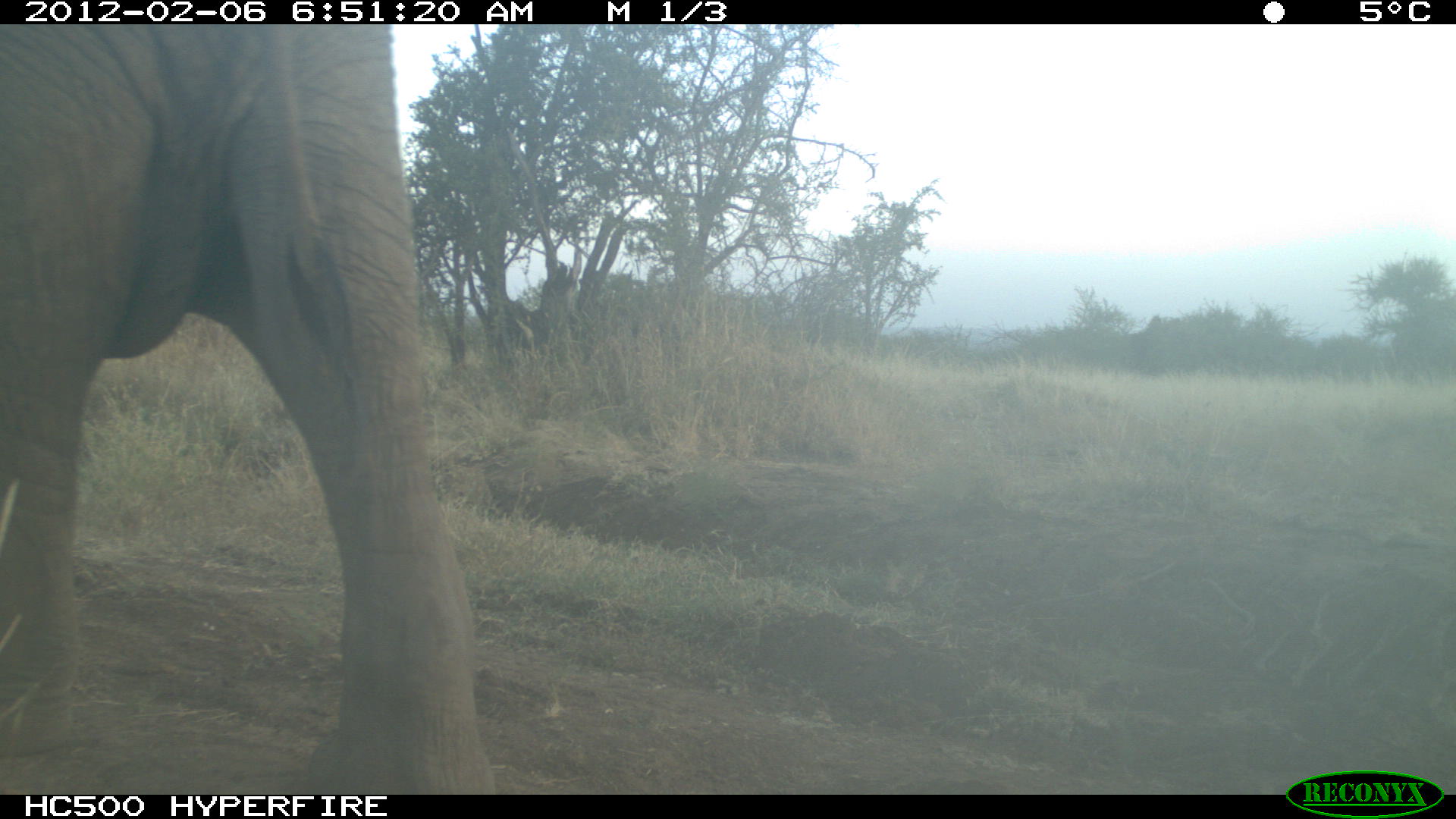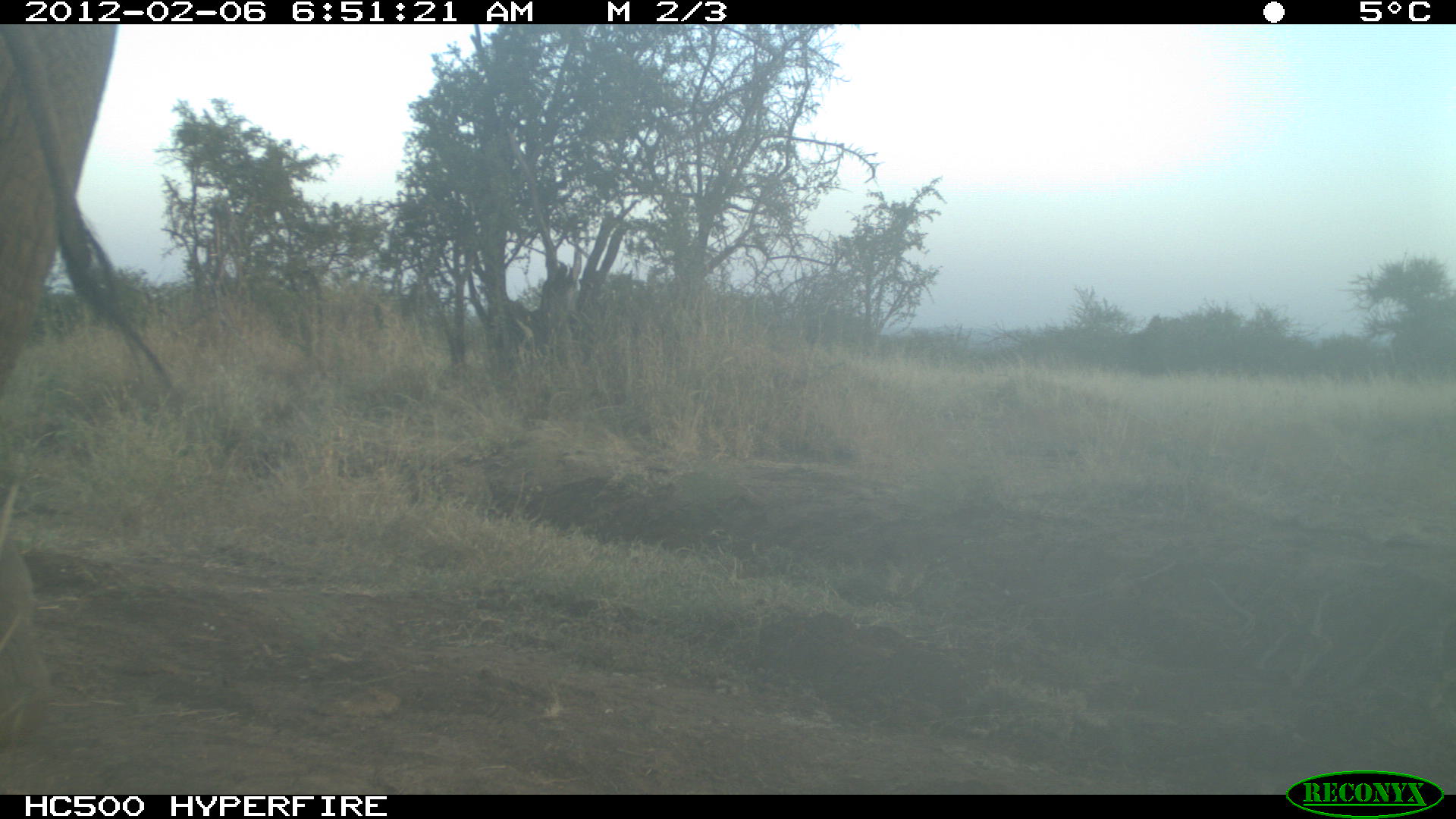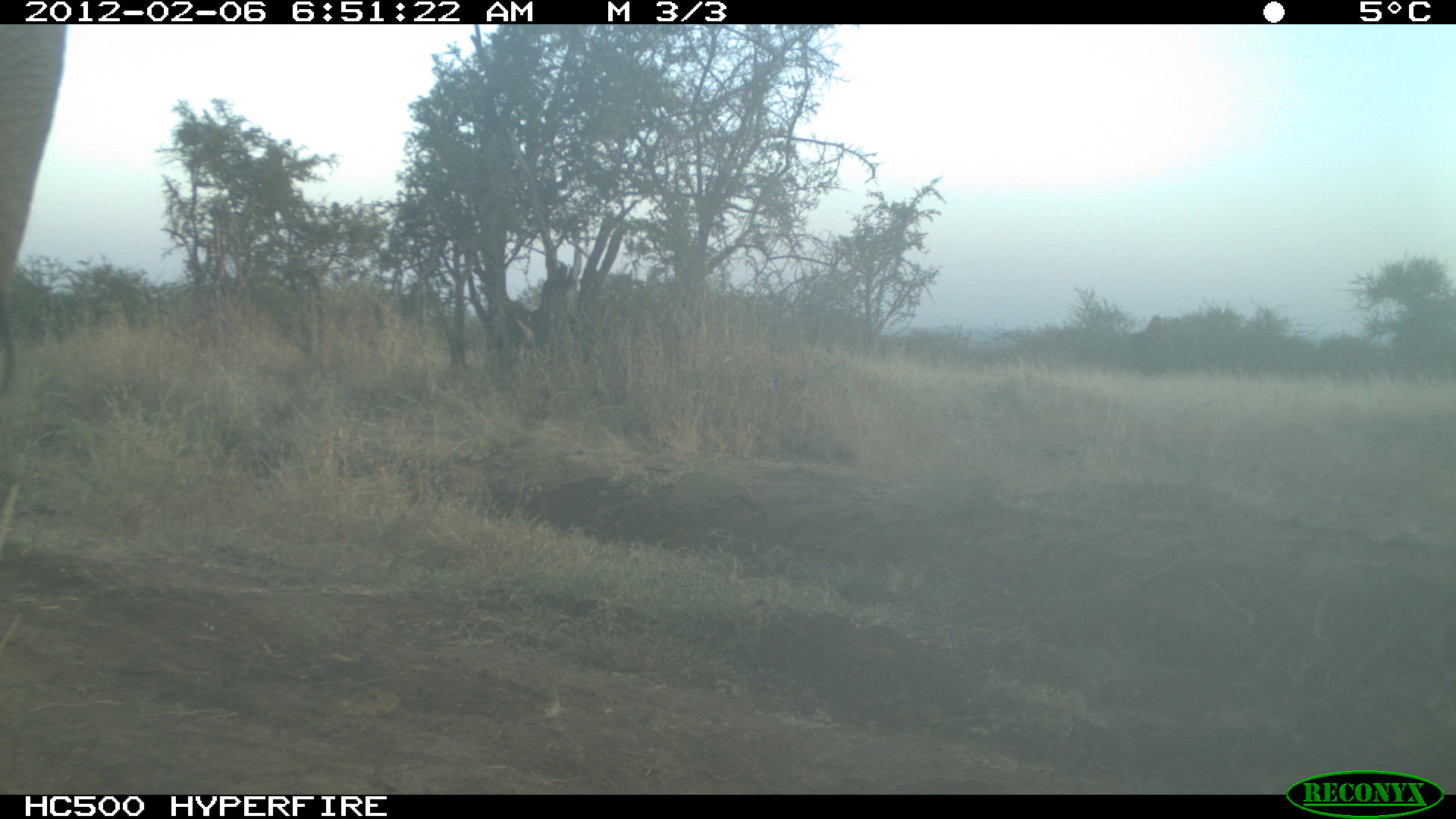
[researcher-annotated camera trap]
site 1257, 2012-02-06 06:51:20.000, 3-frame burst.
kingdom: Animalia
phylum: Chordata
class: Mammalia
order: Proboscidea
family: Elephantidae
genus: Loxodonta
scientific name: Loxodonta africana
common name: african bush elephant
Loxodonta africana (african bush elephant), count 1.